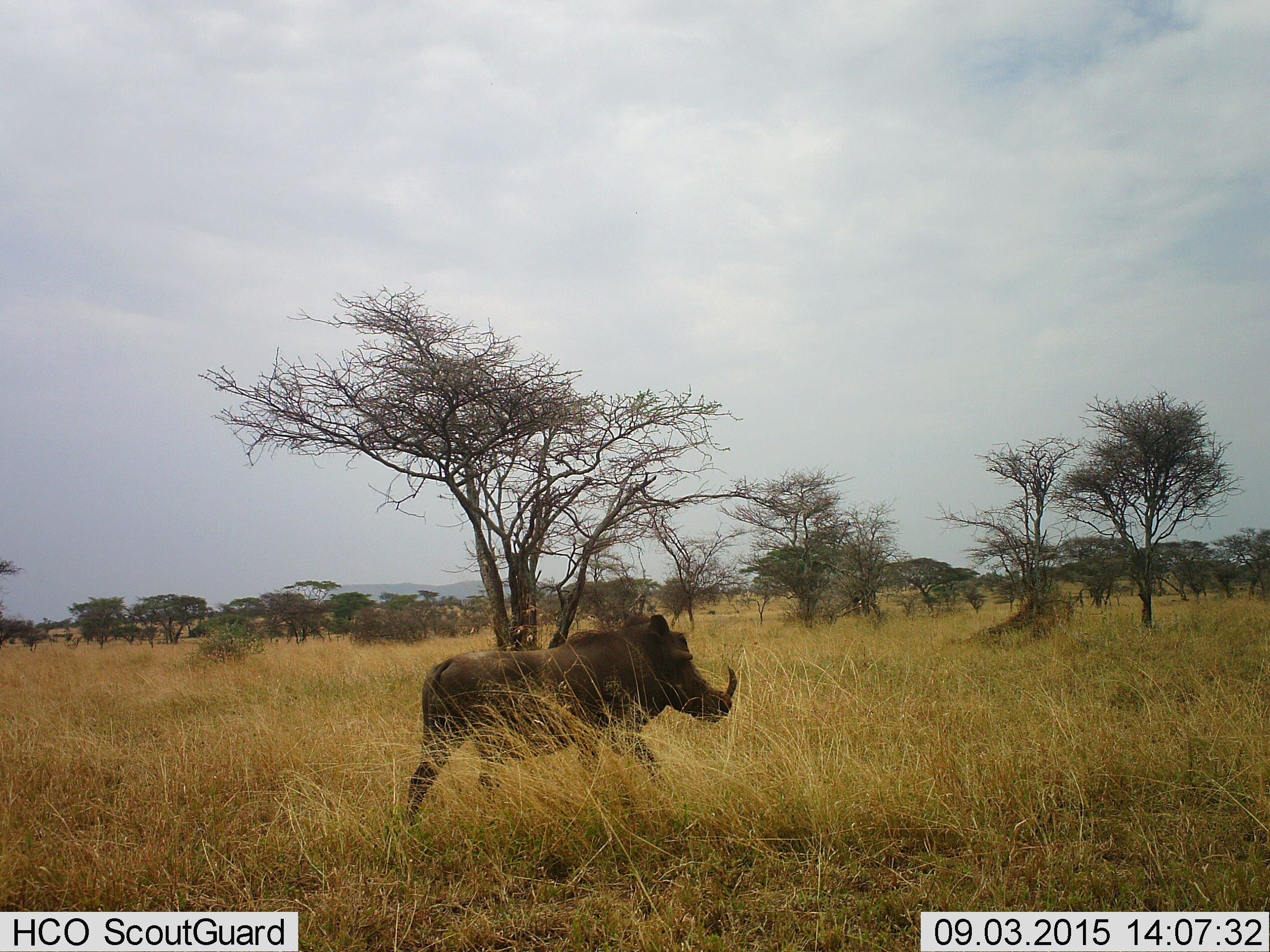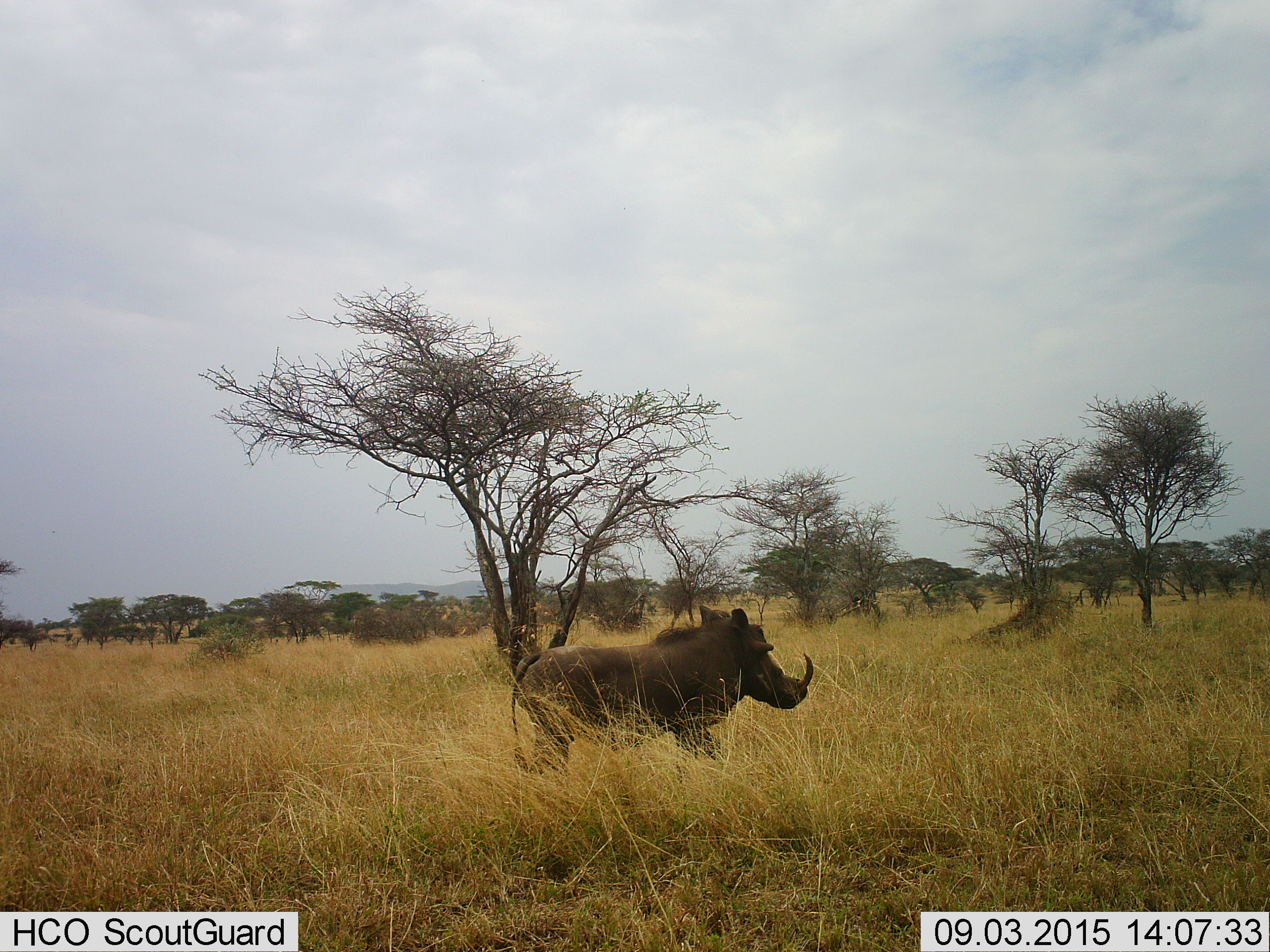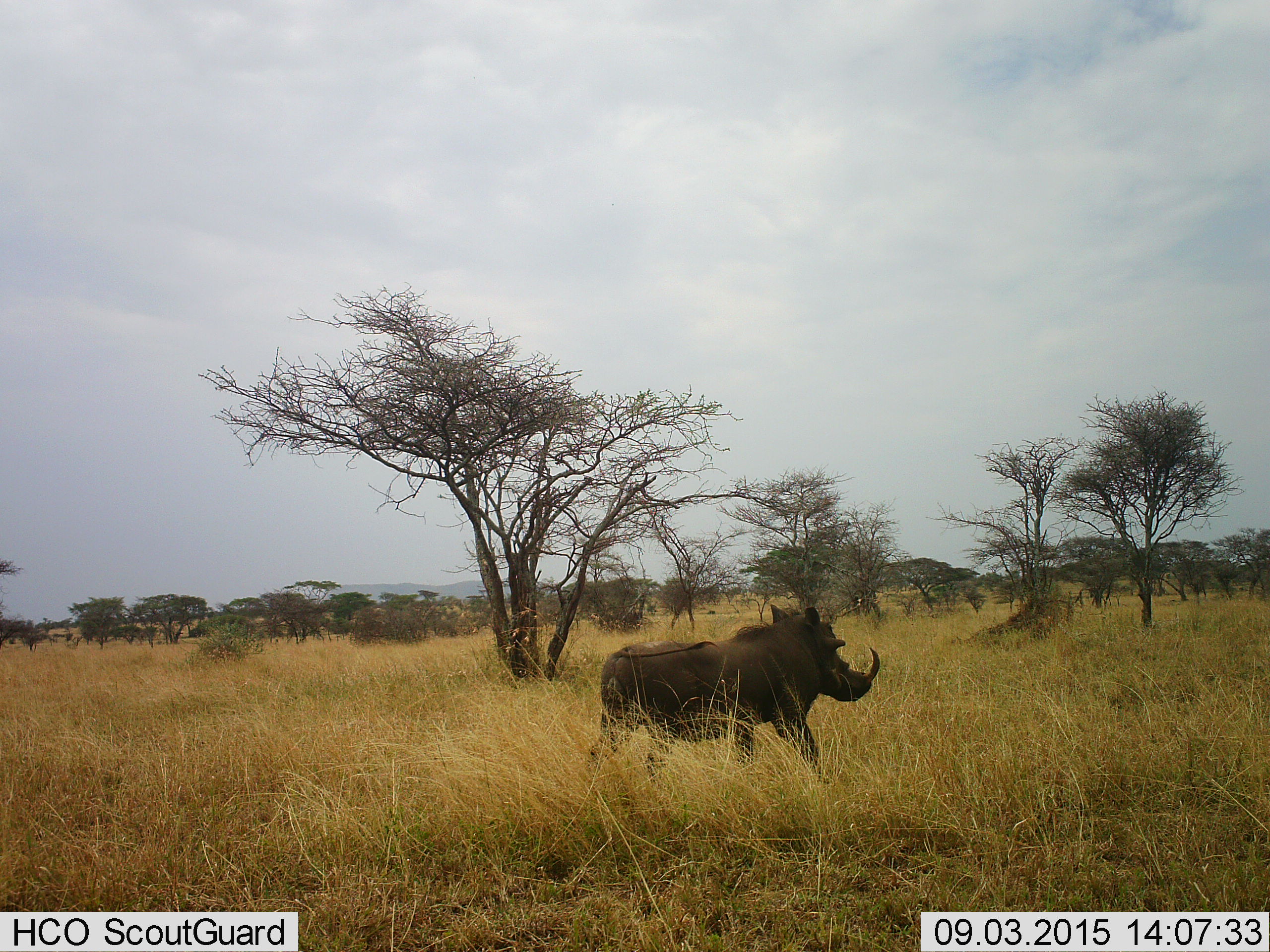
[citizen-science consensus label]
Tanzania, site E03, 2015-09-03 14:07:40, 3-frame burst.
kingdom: Animalia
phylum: Chordata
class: Mammalia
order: Artiodactyla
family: Suidae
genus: Phacochoerus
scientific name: Phacochoerus africanus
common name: warthog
Warthog (Phacochoerus africanus), count 1. Behavior (volunteer vote fractions): standing 7%, resting 0%, moving 93%, interacting 0%. Young present (vote fraction): 0%. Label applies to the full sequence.